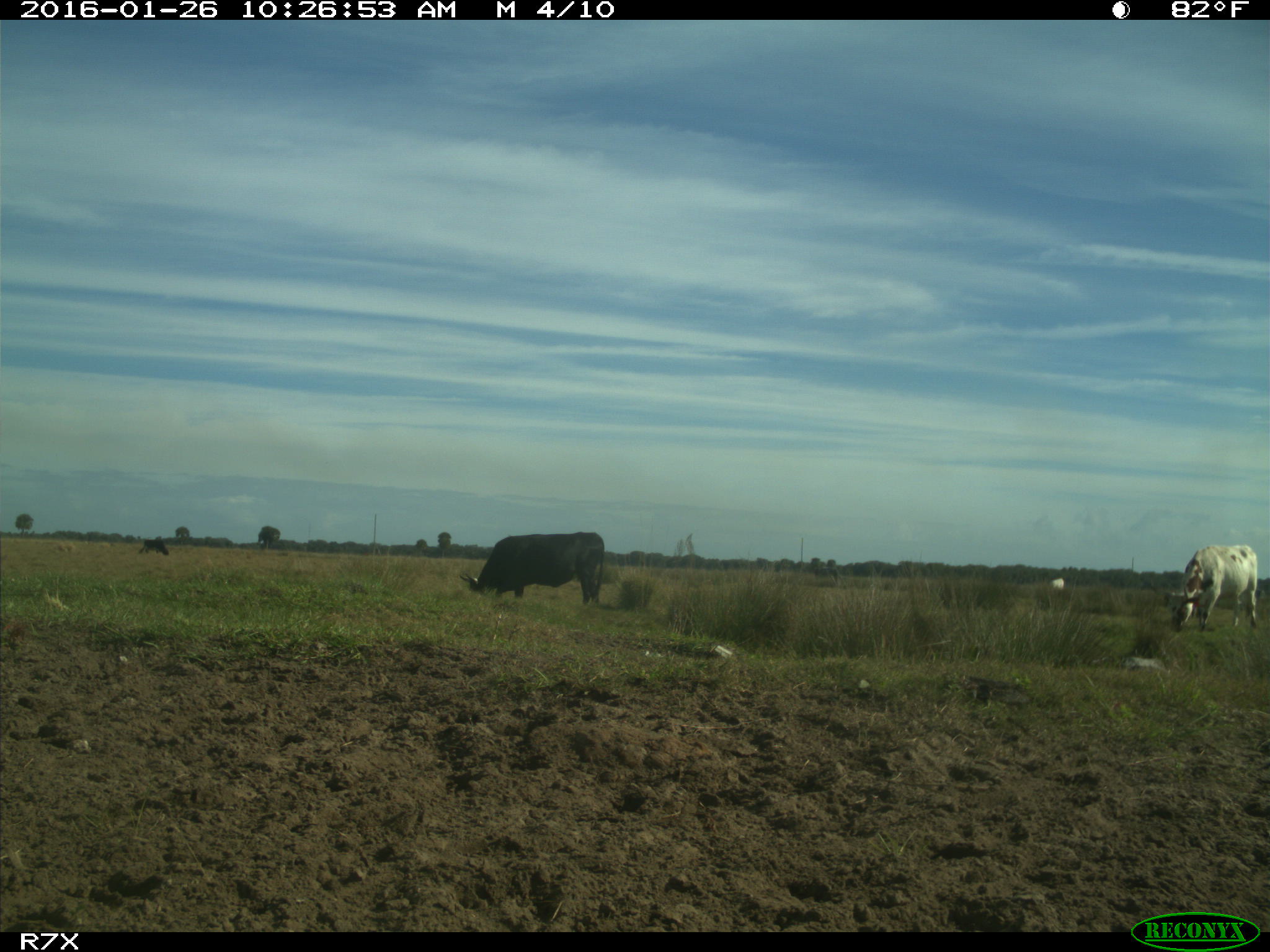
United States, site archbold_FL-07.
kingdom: Animalia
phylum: Chordata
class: Mammalia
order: Artiodactyla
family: Bovidae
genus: Bos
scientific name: Bos taurus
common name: domestic cow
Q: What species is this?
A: Bos taurus (domestic cow).